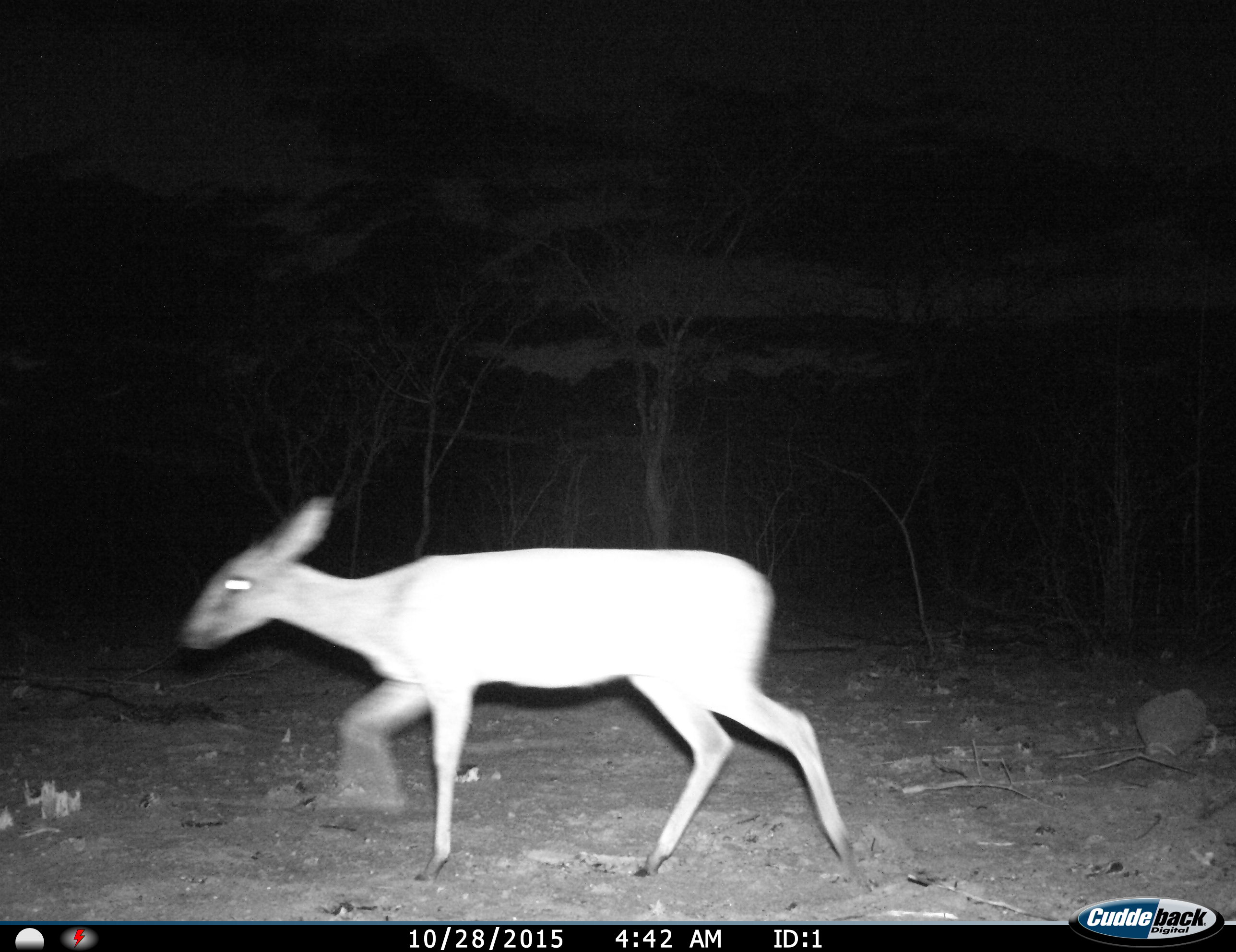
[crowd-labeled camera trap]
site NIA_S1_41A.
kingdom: Animalia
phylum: Chordata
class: Mammalia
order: Artiodactyla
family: Bovidae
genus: Sylvicapra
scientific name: Sylvicapra grimmia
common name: common duiker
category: duikercommongrey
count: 1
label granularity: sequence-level